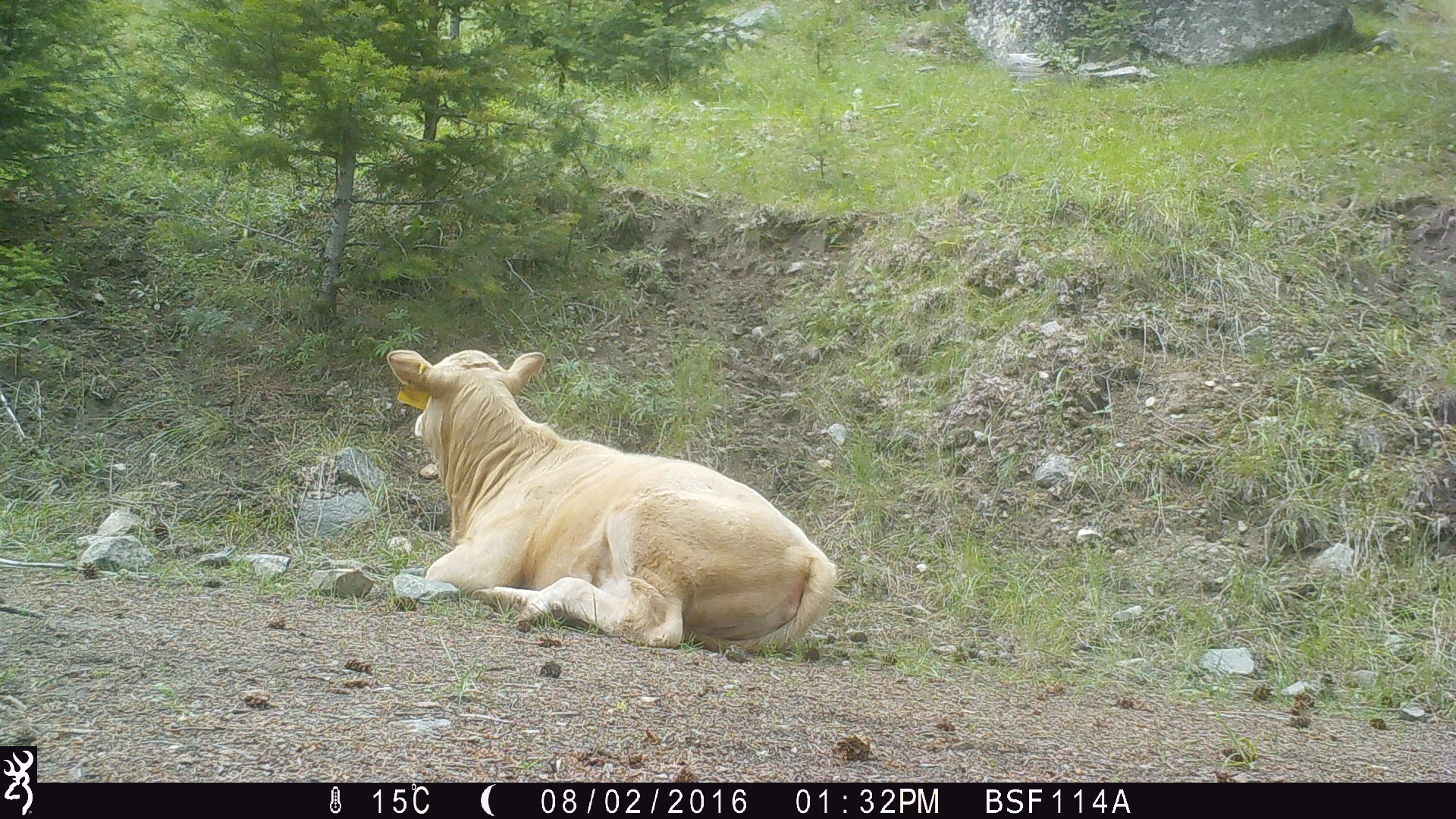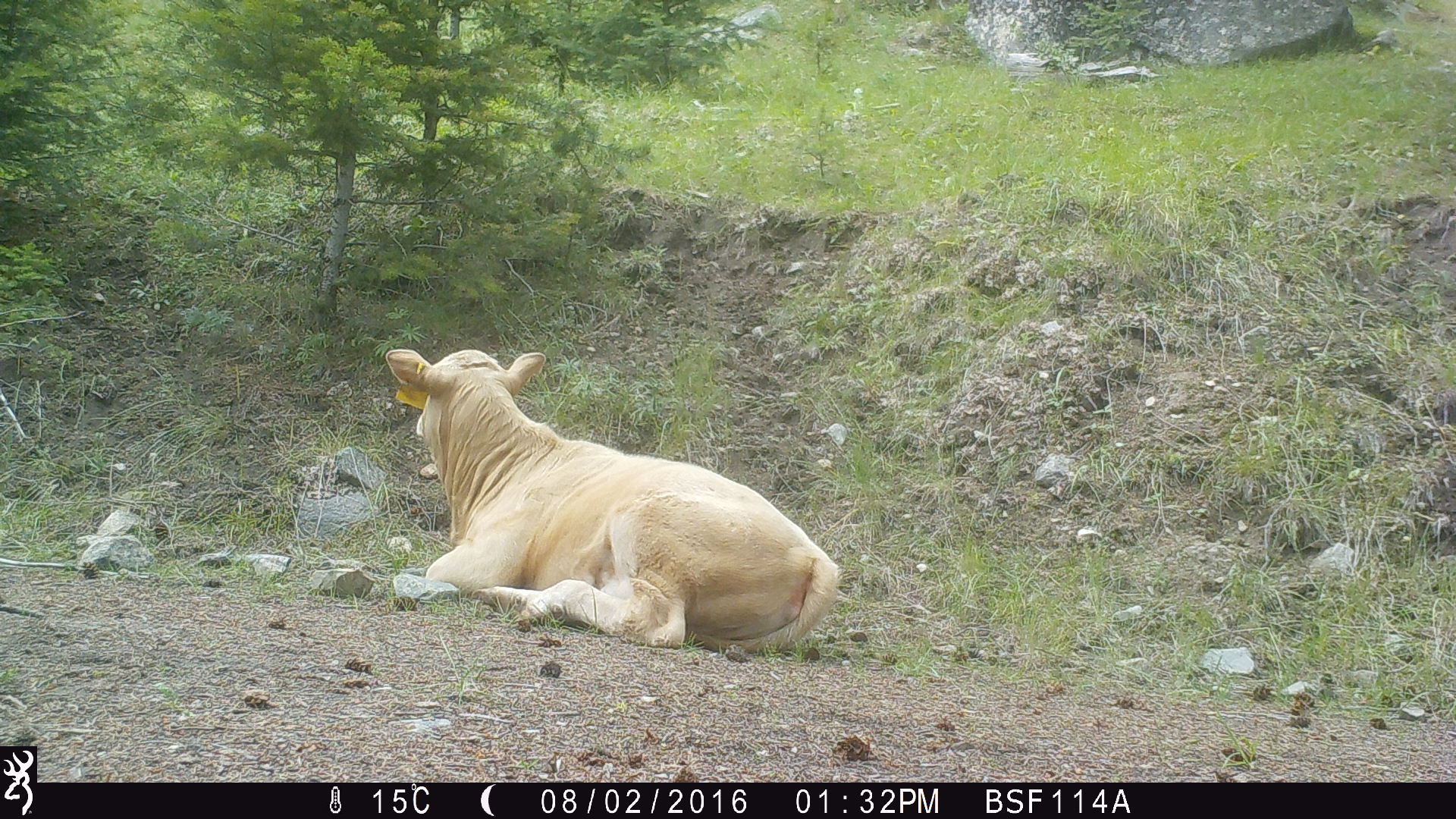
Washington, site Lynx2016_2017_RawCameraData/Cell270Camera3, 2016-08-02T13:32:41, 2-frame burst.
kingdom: Animalia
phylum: Chordata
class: Mammalia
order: Artiodactyla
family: Bovidae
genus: Bos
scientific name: Bos taurus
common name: domestic cattle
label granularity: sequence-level